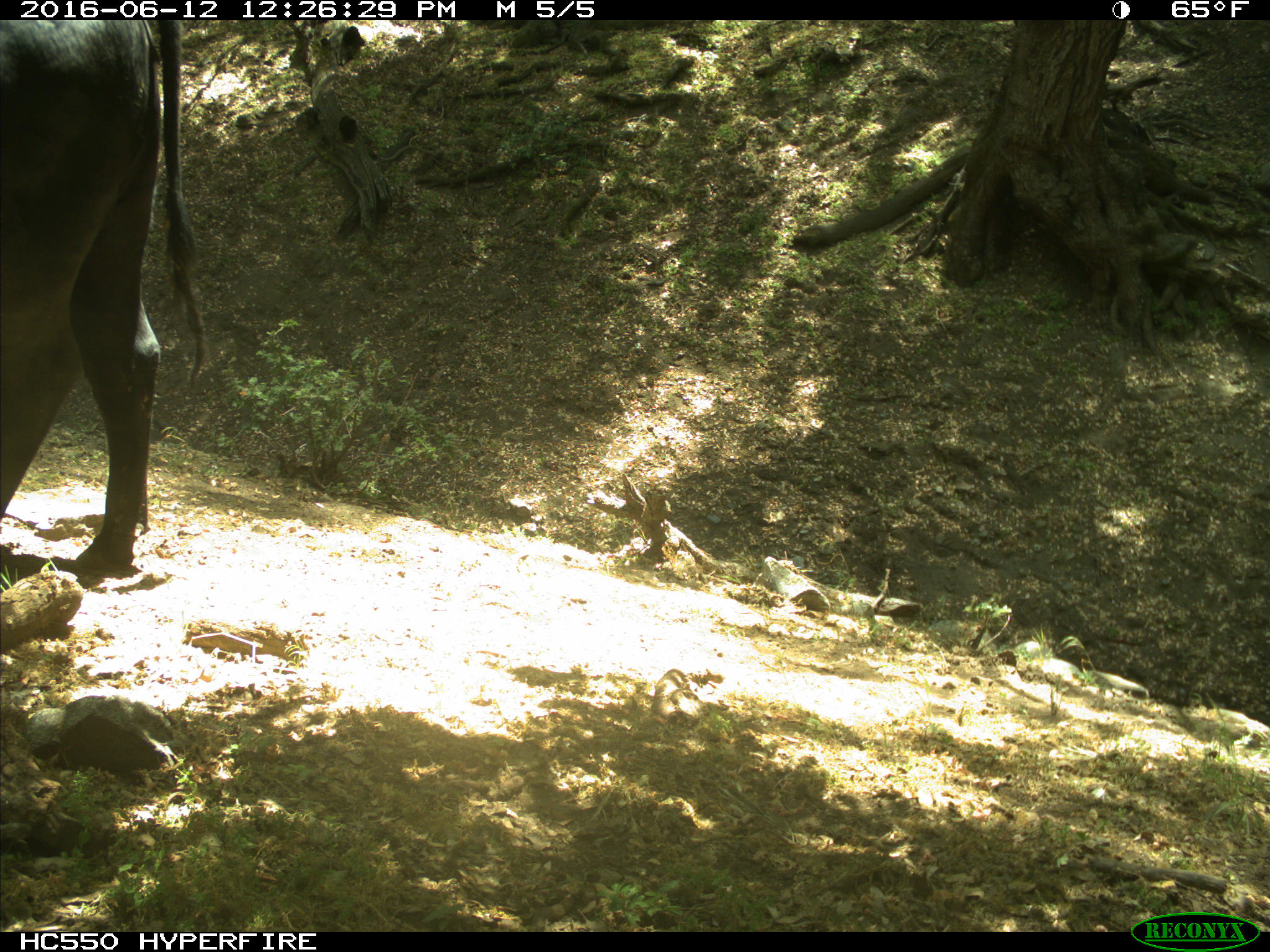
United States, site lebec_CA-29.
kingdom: Animalia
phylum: Chordata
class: Mammalia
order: Artiodactyla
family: Bovidae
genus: Bos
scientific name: Bos taurus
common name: domestic cow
Bos taurus (domestic cow).